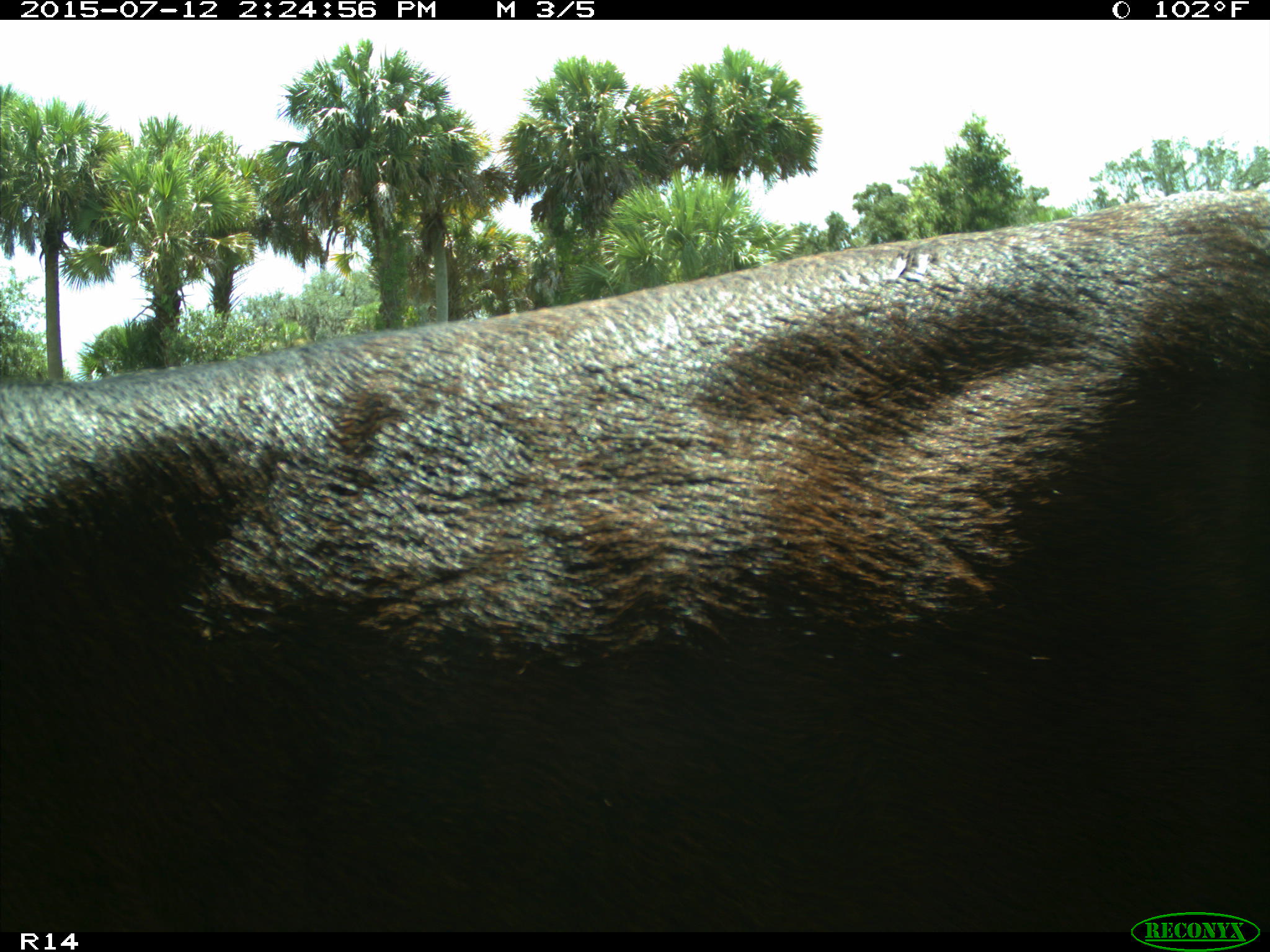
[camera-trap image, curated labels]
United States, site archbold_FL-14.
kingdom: Animalia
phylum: Chordata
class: Mammalia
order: Artiodactyla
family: Bovidae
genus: Bos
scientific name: Bos taurus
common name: domestic cow